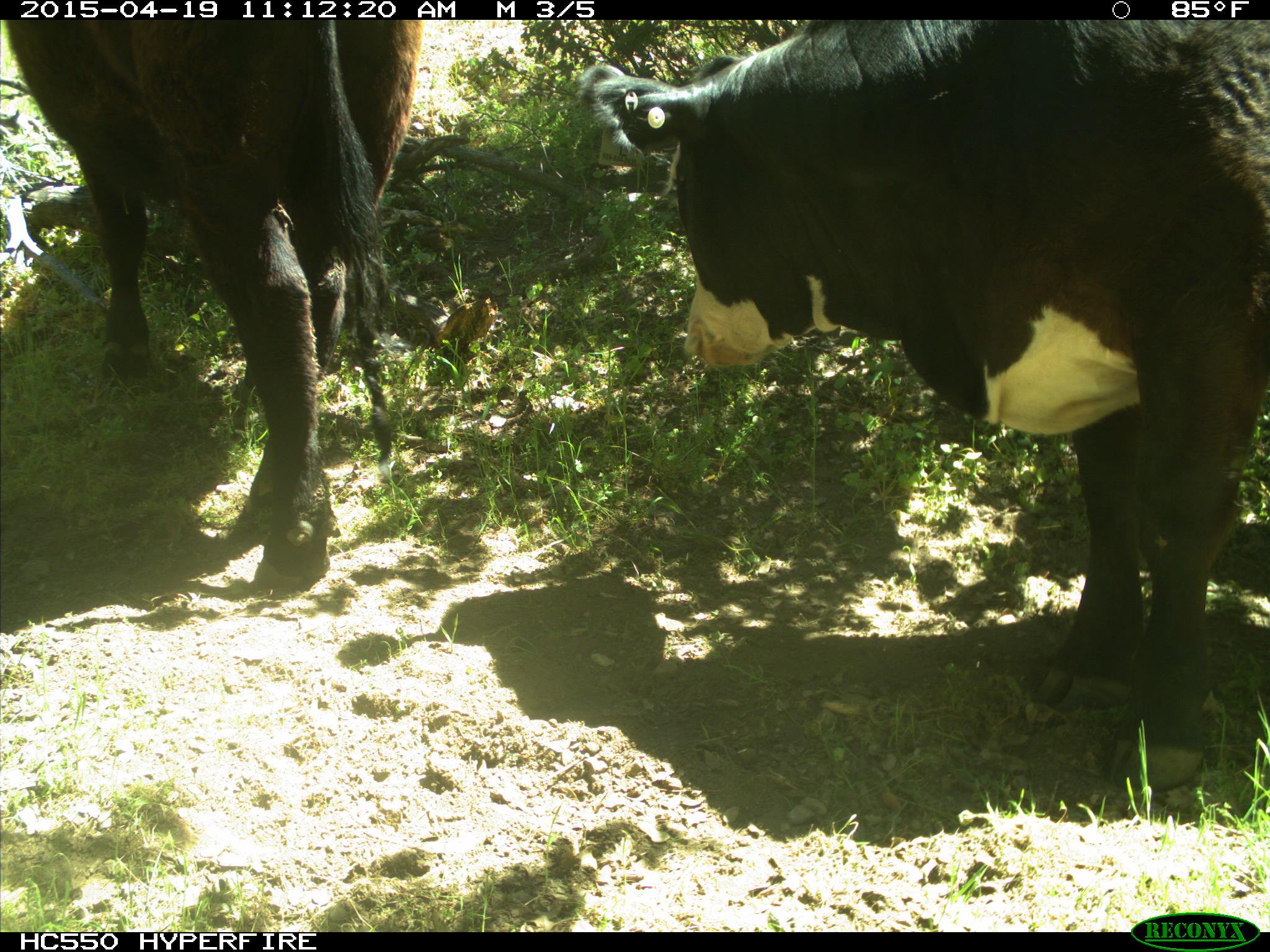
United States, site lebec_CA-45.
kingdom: Animalia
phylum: Chordata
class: Mammalia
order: Artiodactyla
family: Bovidae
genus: Bos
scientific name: Bos taurus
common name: domestic cow